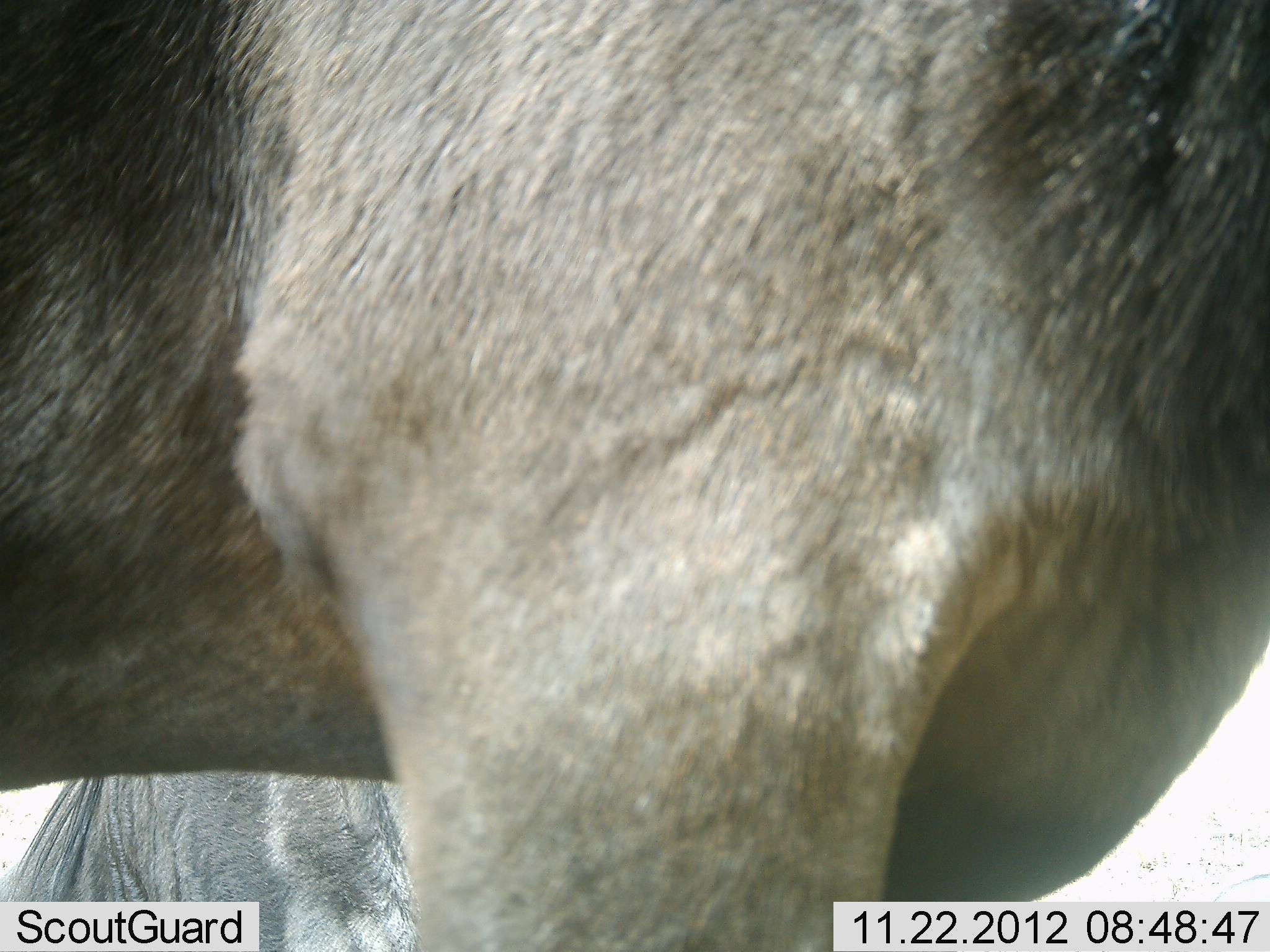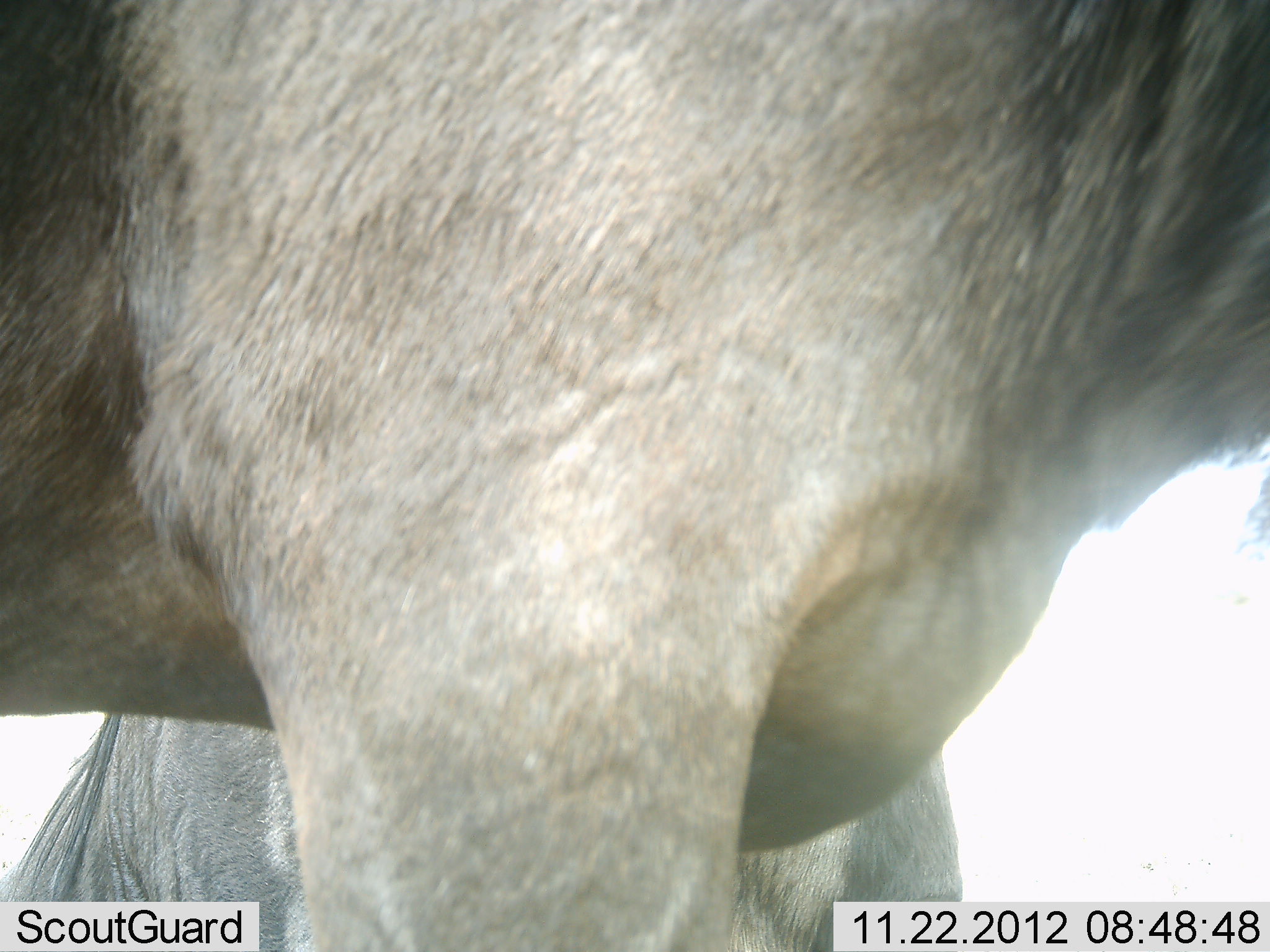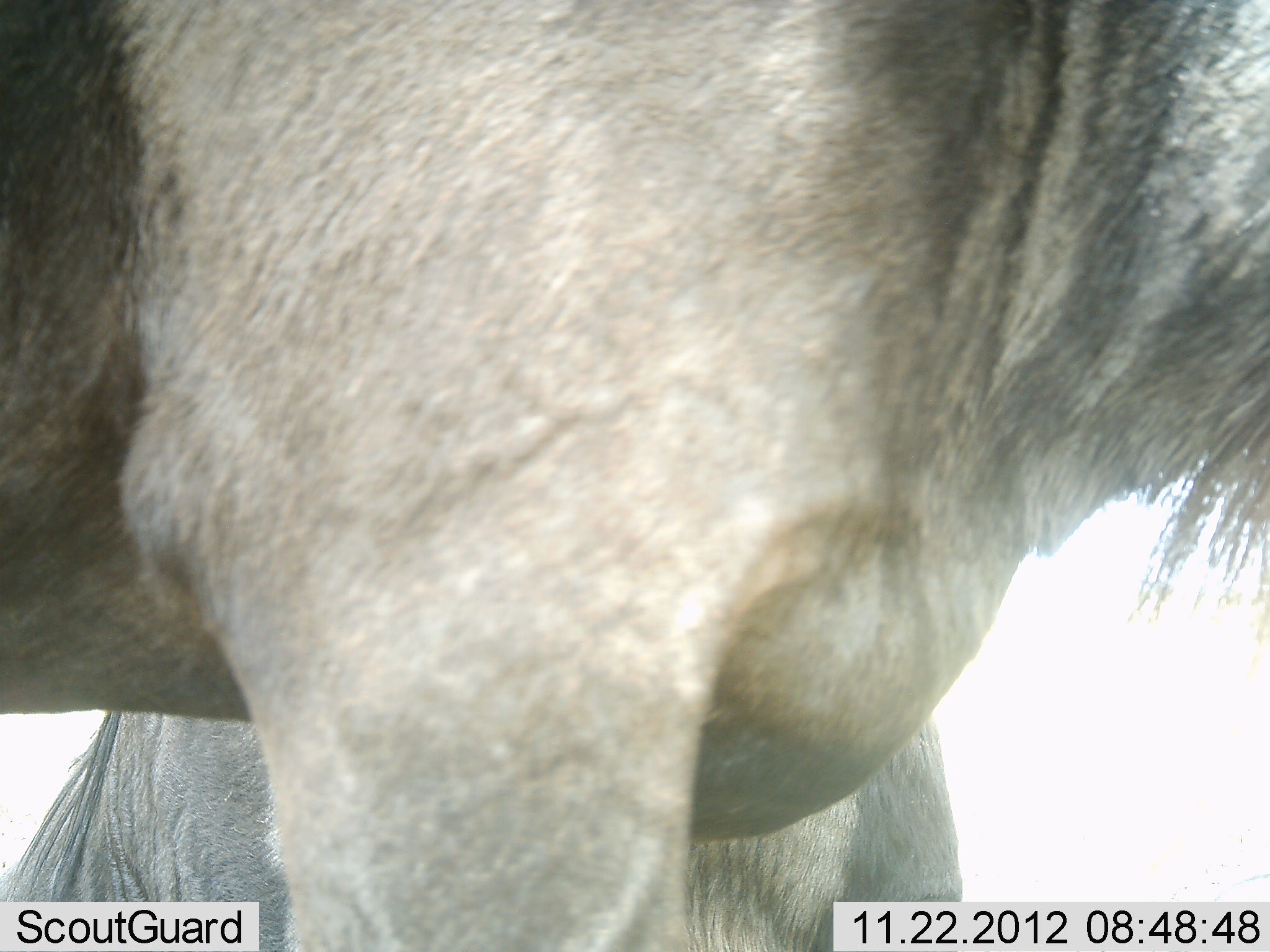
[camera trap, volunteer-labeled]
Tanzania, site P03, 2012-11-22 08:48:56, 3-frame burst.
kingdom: Animalia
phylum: Chordata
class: Mammalia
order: Artiodactyla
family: Bovidae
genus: Connochaetes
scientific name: Connochaetes taurinus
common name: blue wildebeest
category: wildebeest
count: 2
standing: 90%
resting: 30%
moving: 20%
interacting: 0%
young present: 0%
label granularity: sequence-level